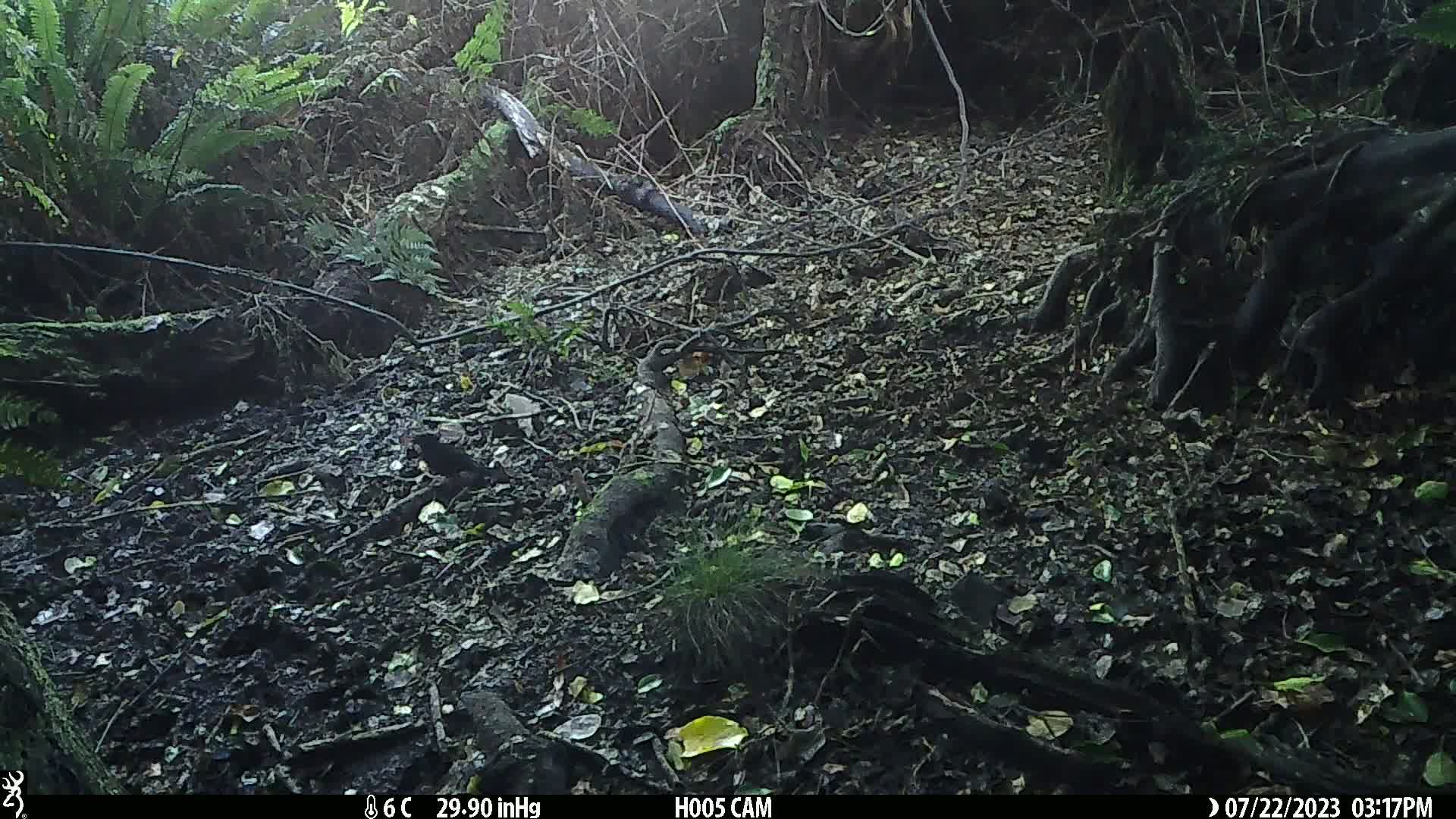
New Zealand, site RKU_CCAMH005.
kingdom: Animalia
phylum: Chordata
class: Aves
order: Passeriformes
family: Turdidae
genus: Turdus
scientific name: Turdus merula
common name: eurasian blackbird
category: blackbird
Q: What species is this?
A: Blackbird (eurasian blackbird) (Turdus merula).